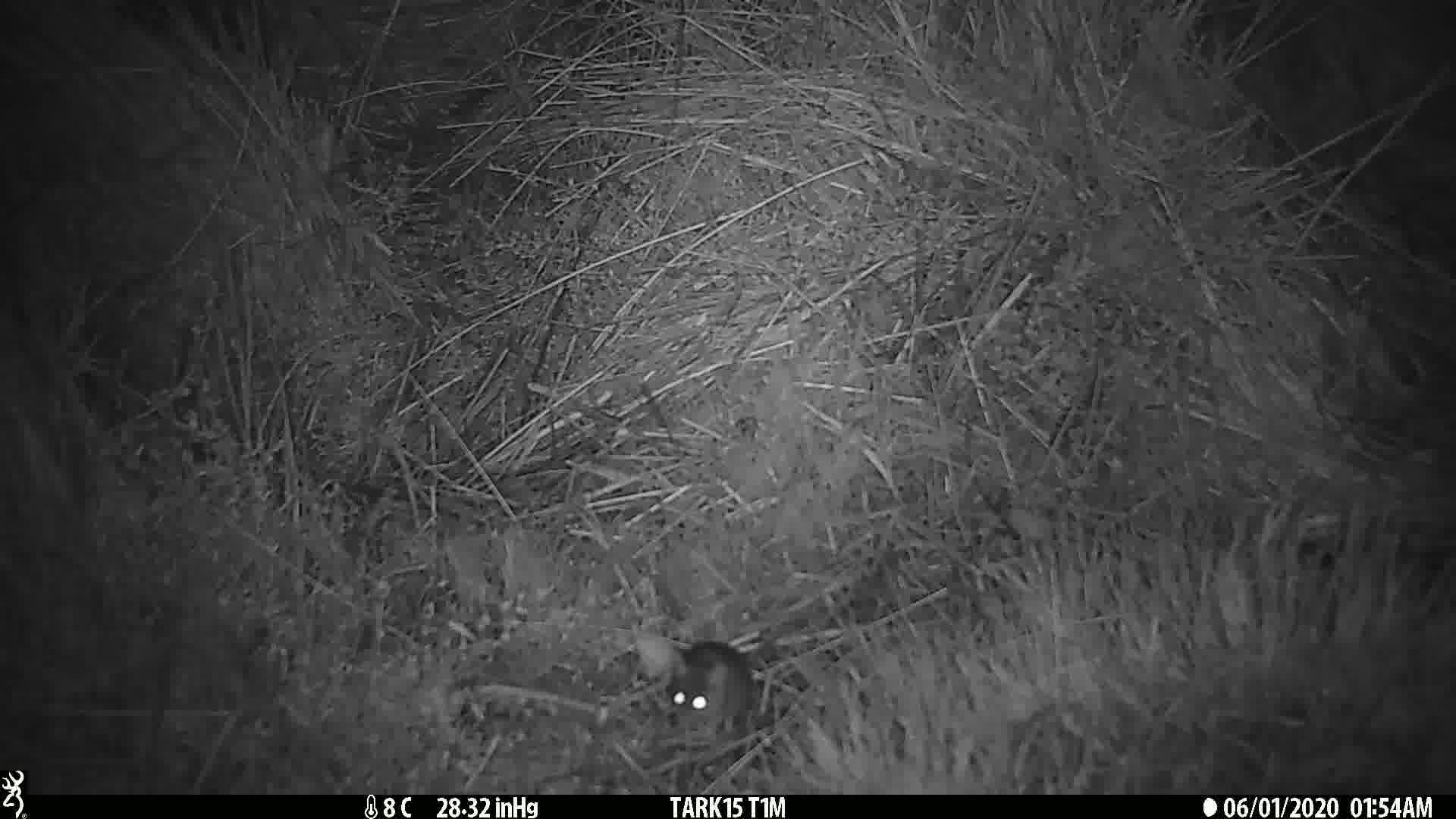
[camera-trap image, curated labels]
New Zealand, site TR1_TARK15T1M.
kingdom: Animalia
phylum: Chordata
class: Mammalia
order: Rodentia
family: Muridae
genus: Mus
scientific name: Mus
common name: mouse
Mouse (Mus).